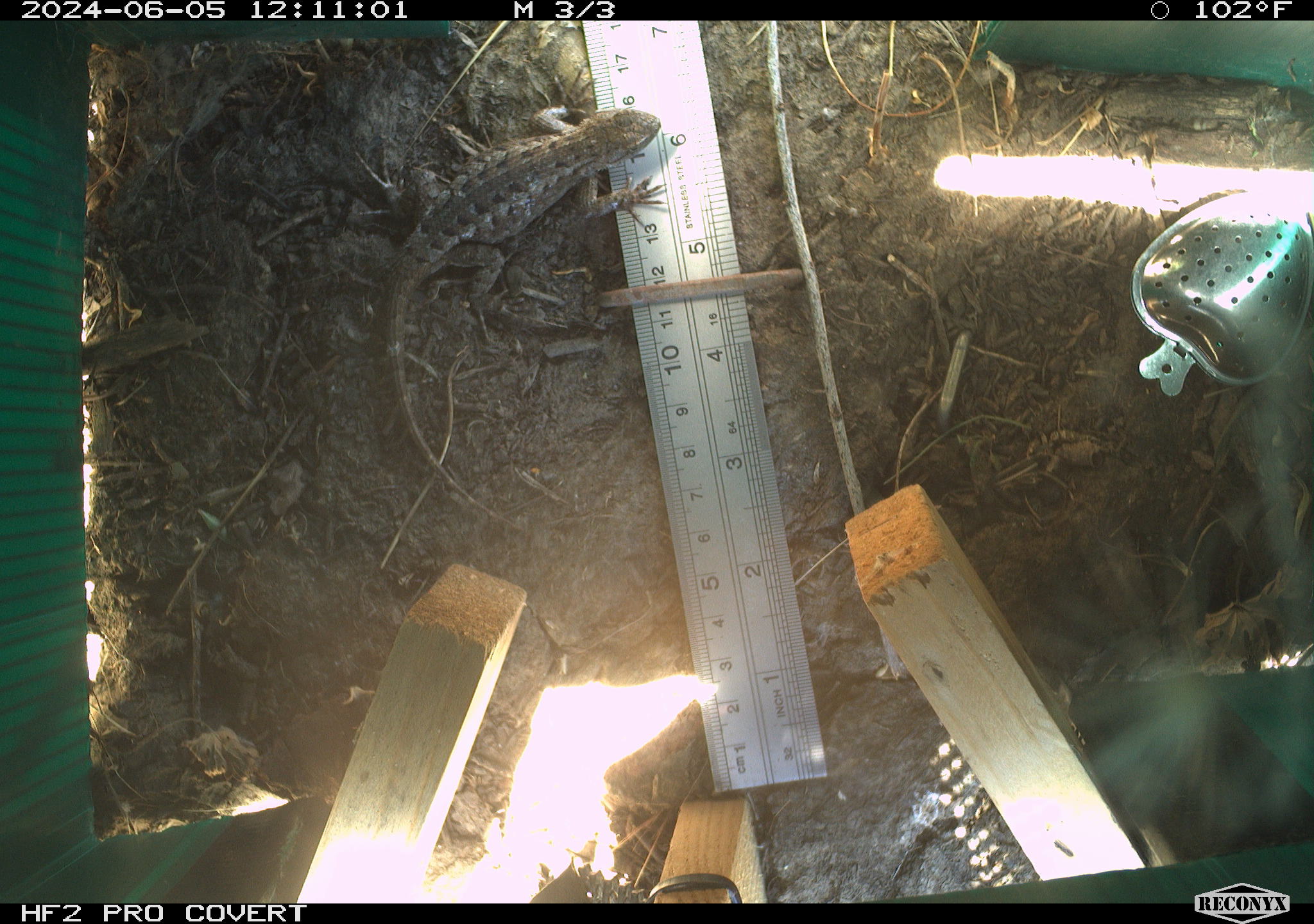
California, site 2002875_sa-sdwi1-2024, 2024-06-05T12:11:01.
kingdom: Animalia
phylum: Chordata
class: Reptilia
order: Squamata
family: Phrynosomatidae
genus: Sceloporus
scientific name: Sceloporus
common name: spiny lizards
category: sceloporus species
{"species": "sceloporus species (spiny lizards) (Sceloporus)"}